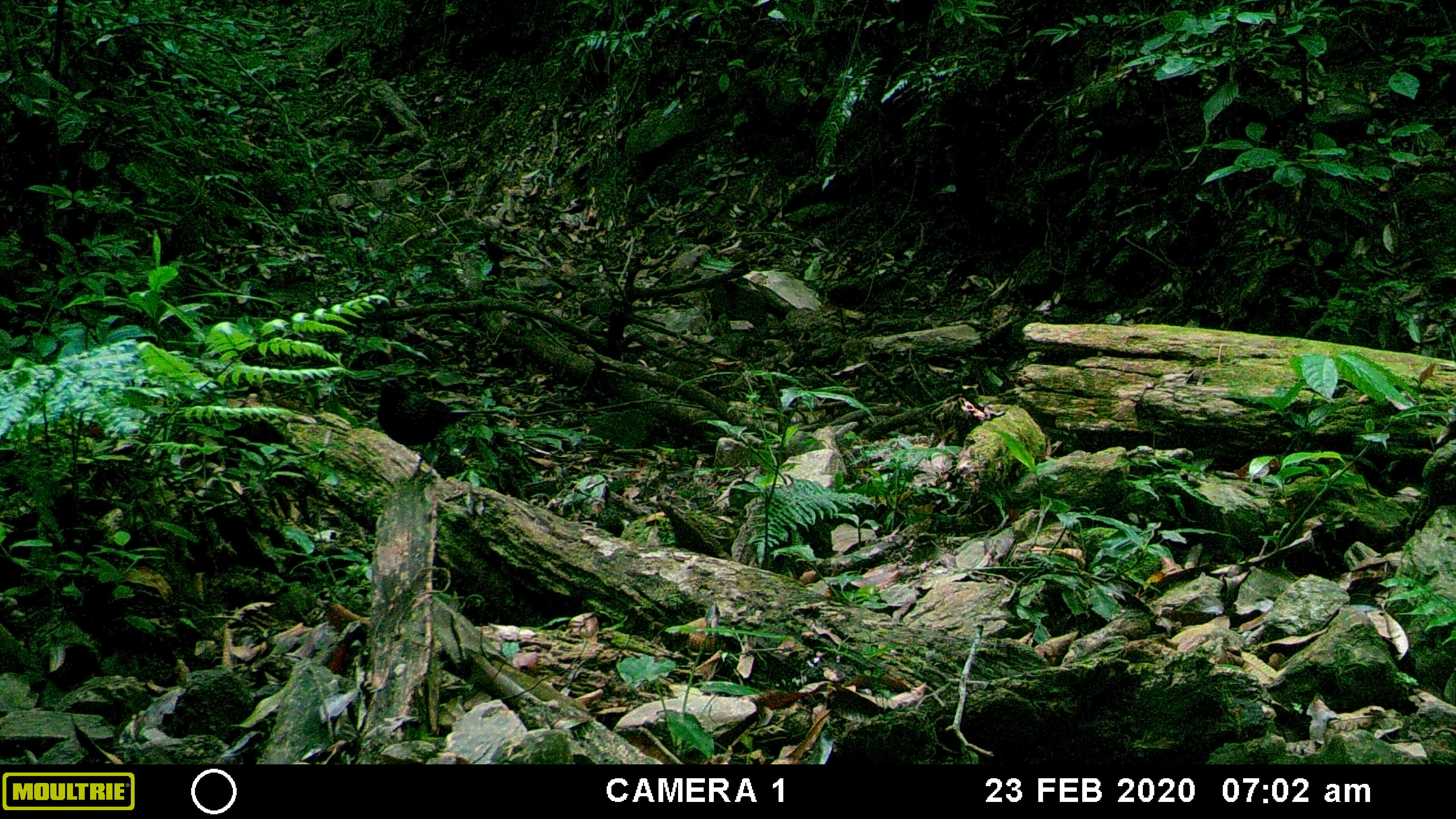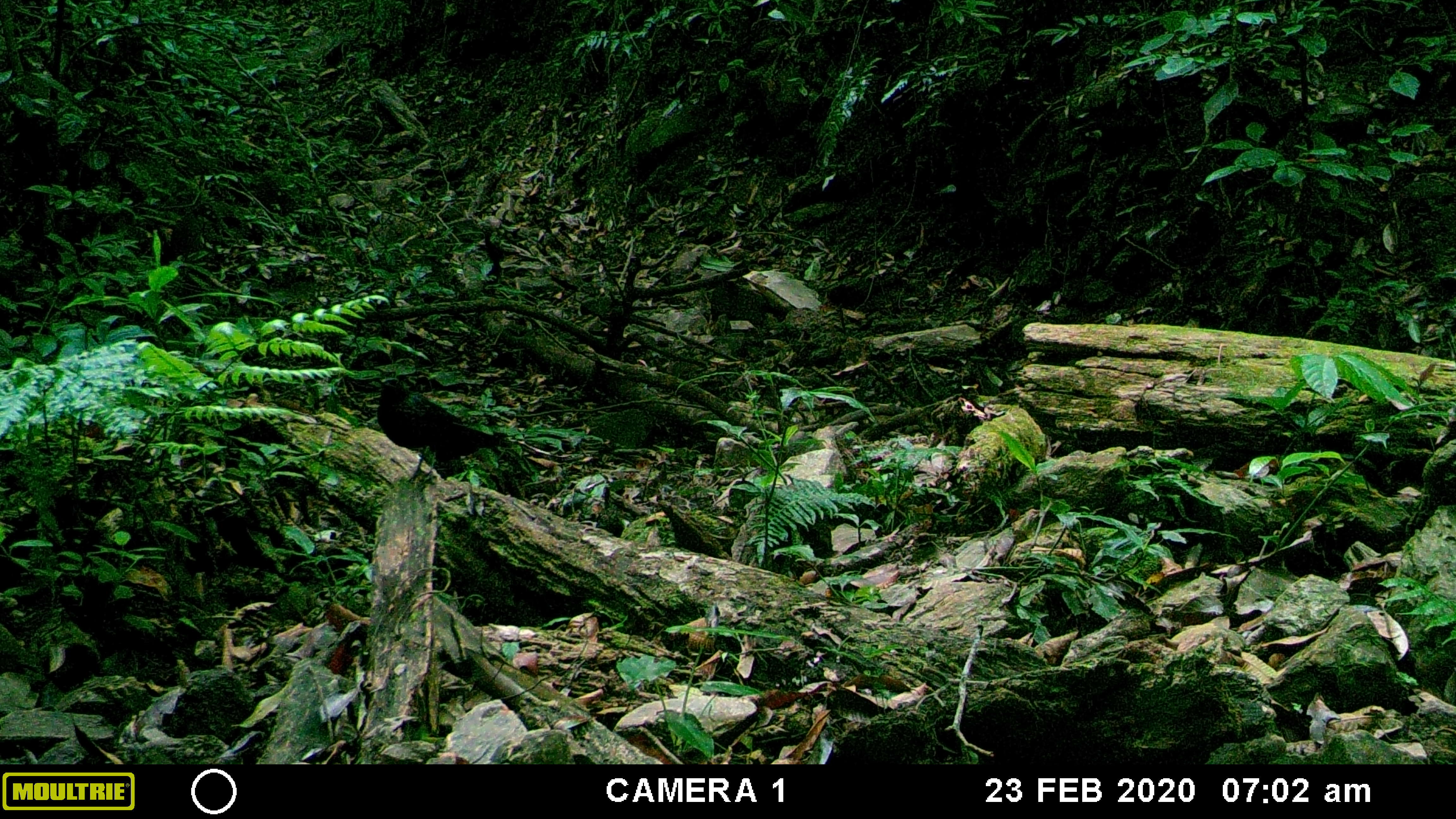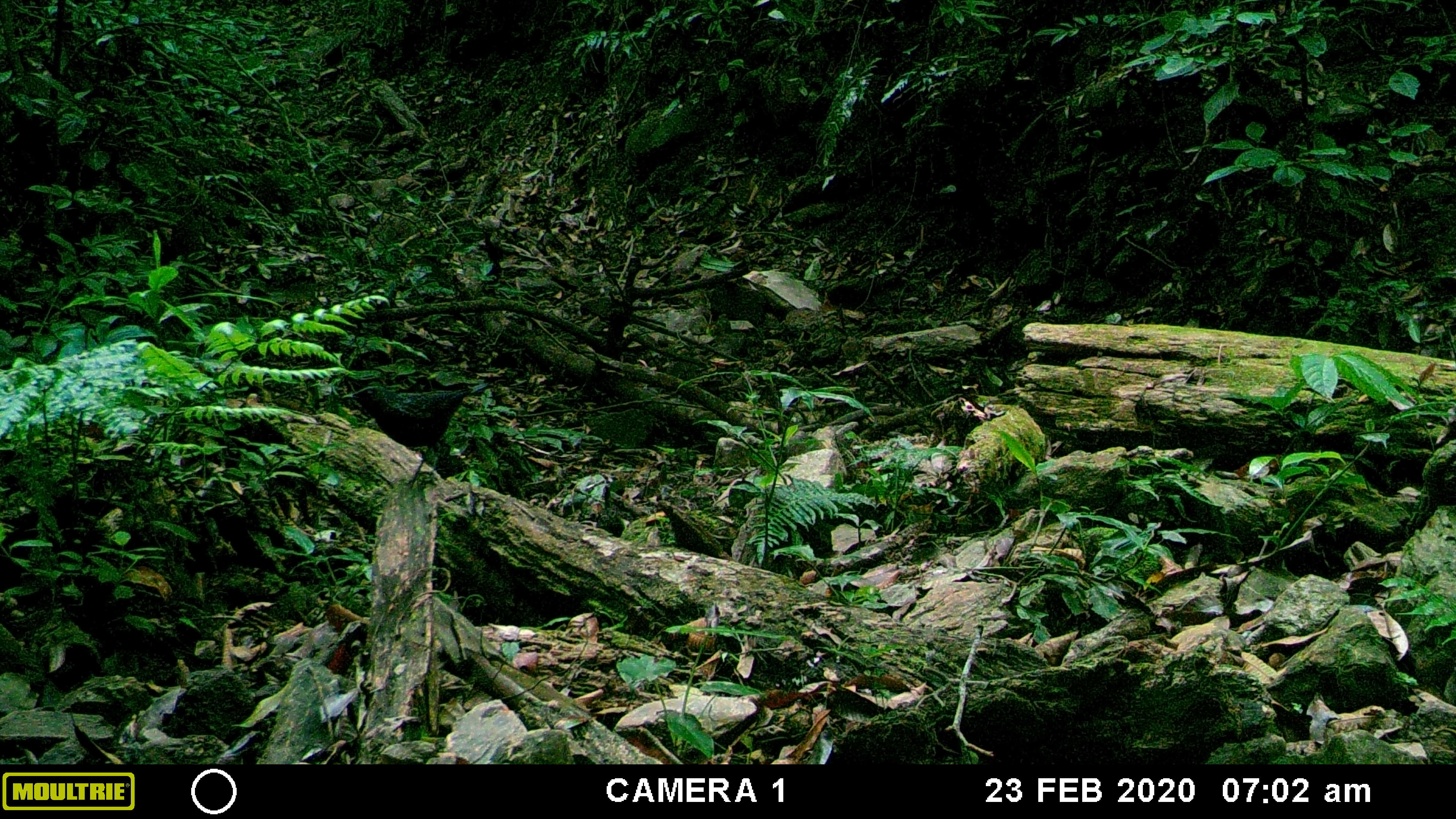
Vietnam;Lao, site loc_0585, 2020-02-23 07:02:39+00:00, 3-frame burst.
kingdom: Animalia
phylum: Chordata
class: Aves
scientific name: Aves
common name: bird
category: unidentified bird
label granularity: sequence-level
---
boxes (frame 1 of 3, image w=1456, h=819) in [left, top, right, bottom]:
unidentified bird: [378, 376, 483, 484]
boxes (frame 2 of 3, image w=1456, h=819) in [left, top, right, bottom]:
unidentified bird: [373, 377, 512, 492]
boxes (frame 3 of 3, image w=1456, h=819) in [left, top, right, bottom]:
unidentified bird: [340, 376, 490, 489]